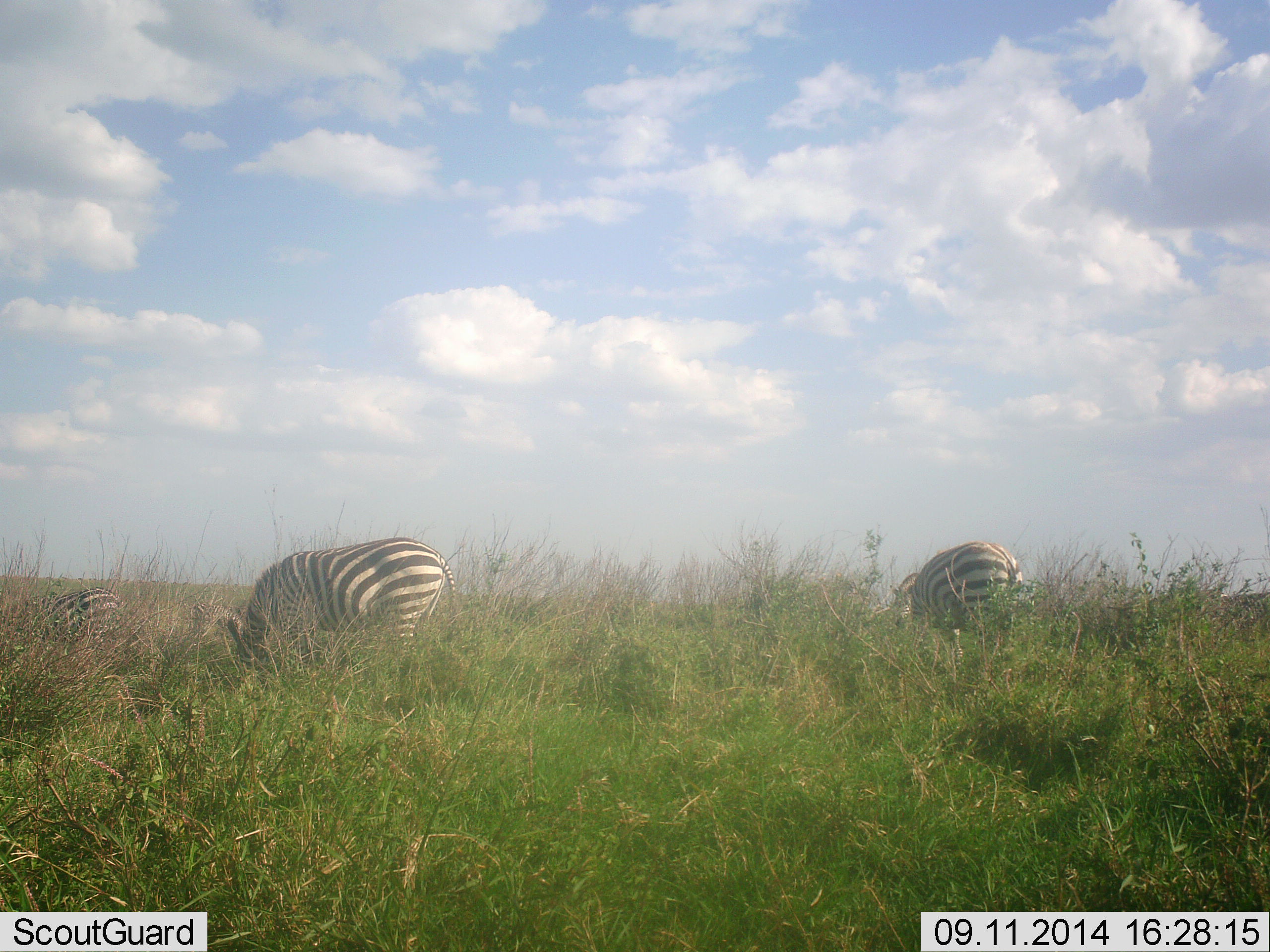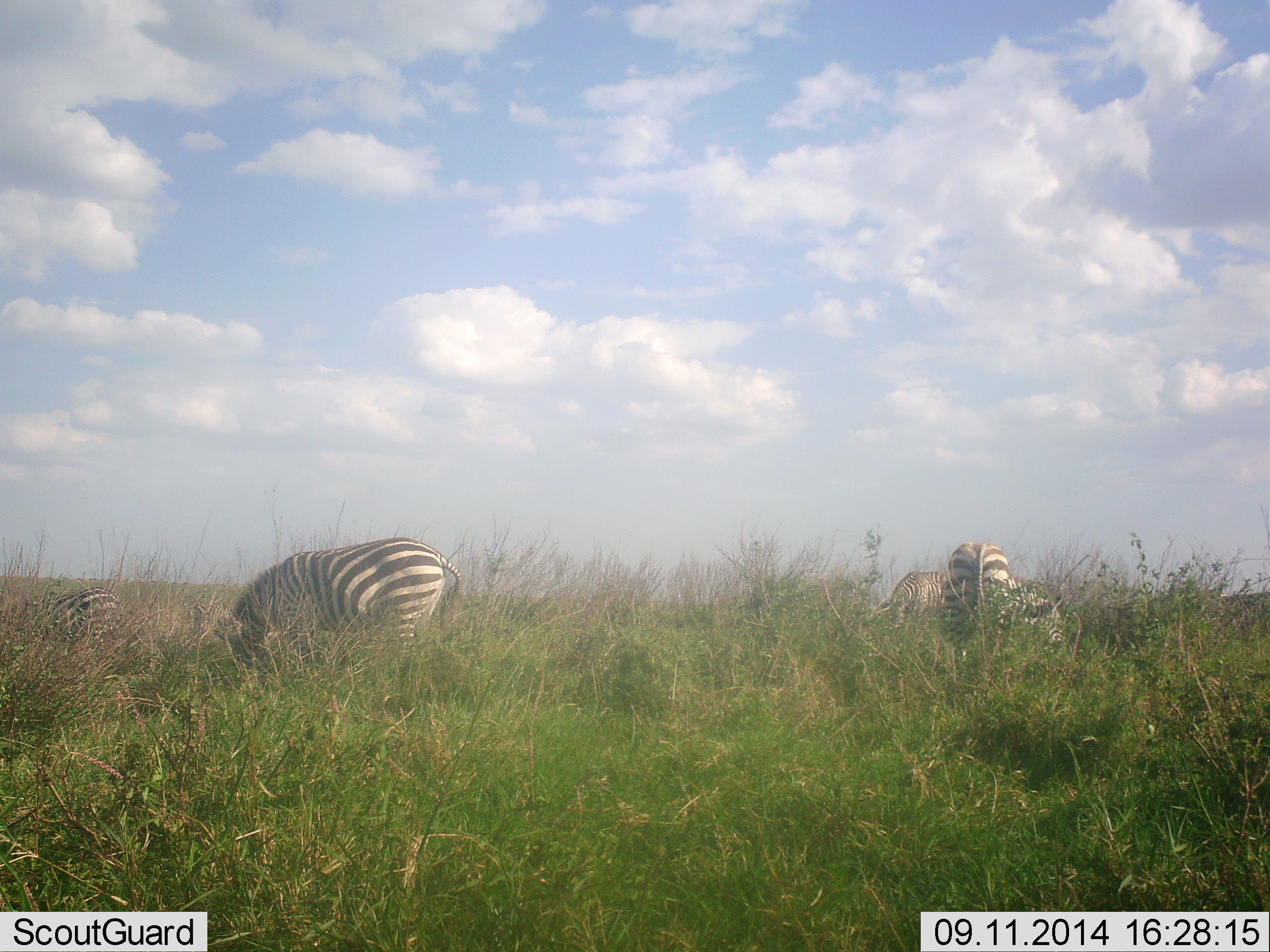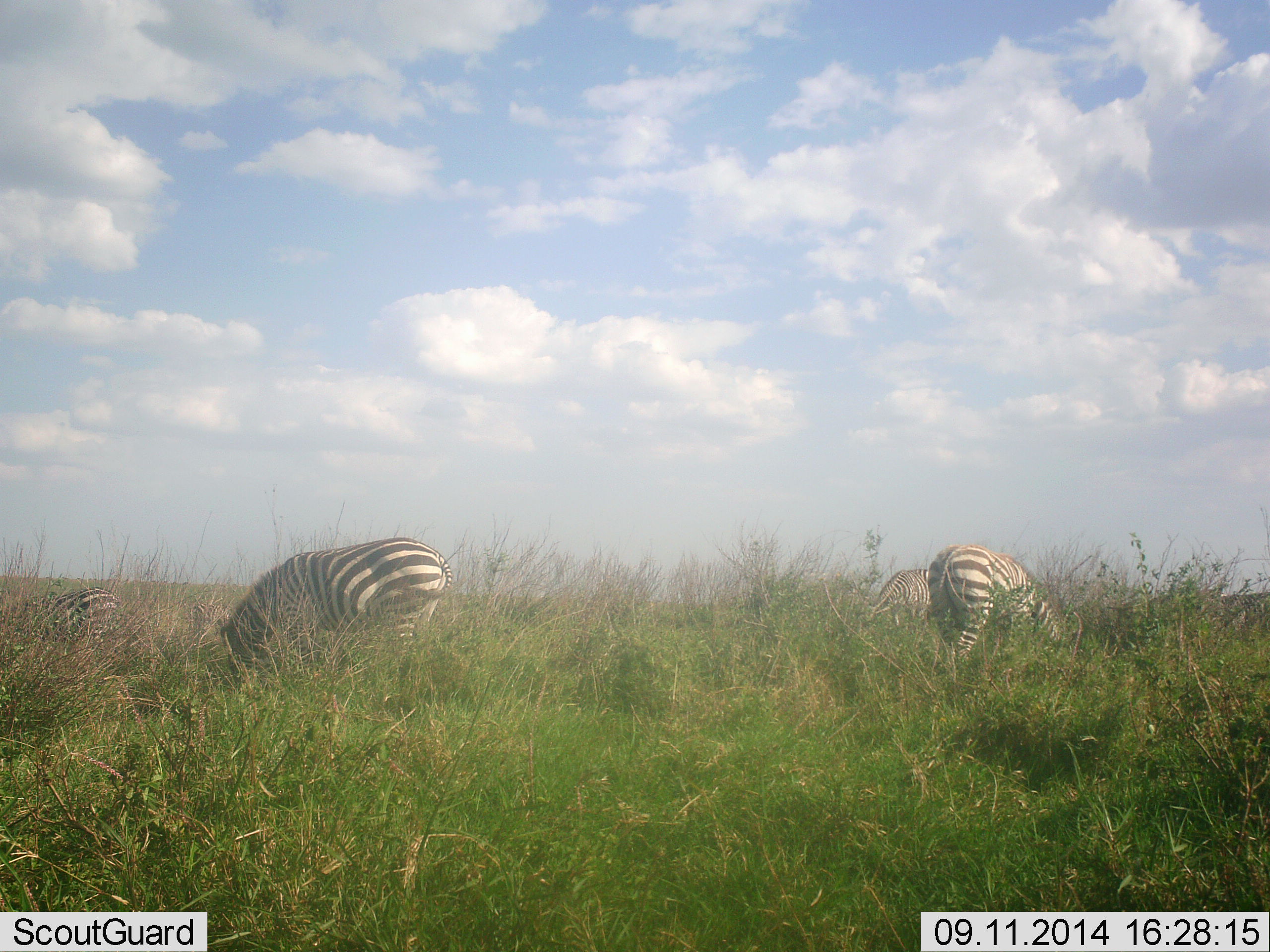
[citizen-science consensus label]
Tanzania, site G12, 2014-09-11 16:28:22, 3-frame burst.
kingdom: Animalia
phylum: Chordata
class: Mammalia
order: Perissodactyla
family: Equidae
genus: Equus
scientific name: Equus quagga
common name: plains zebra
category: zebra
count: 5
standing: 30%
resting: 20%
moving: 20%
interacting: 0%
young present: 0%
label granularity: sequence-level